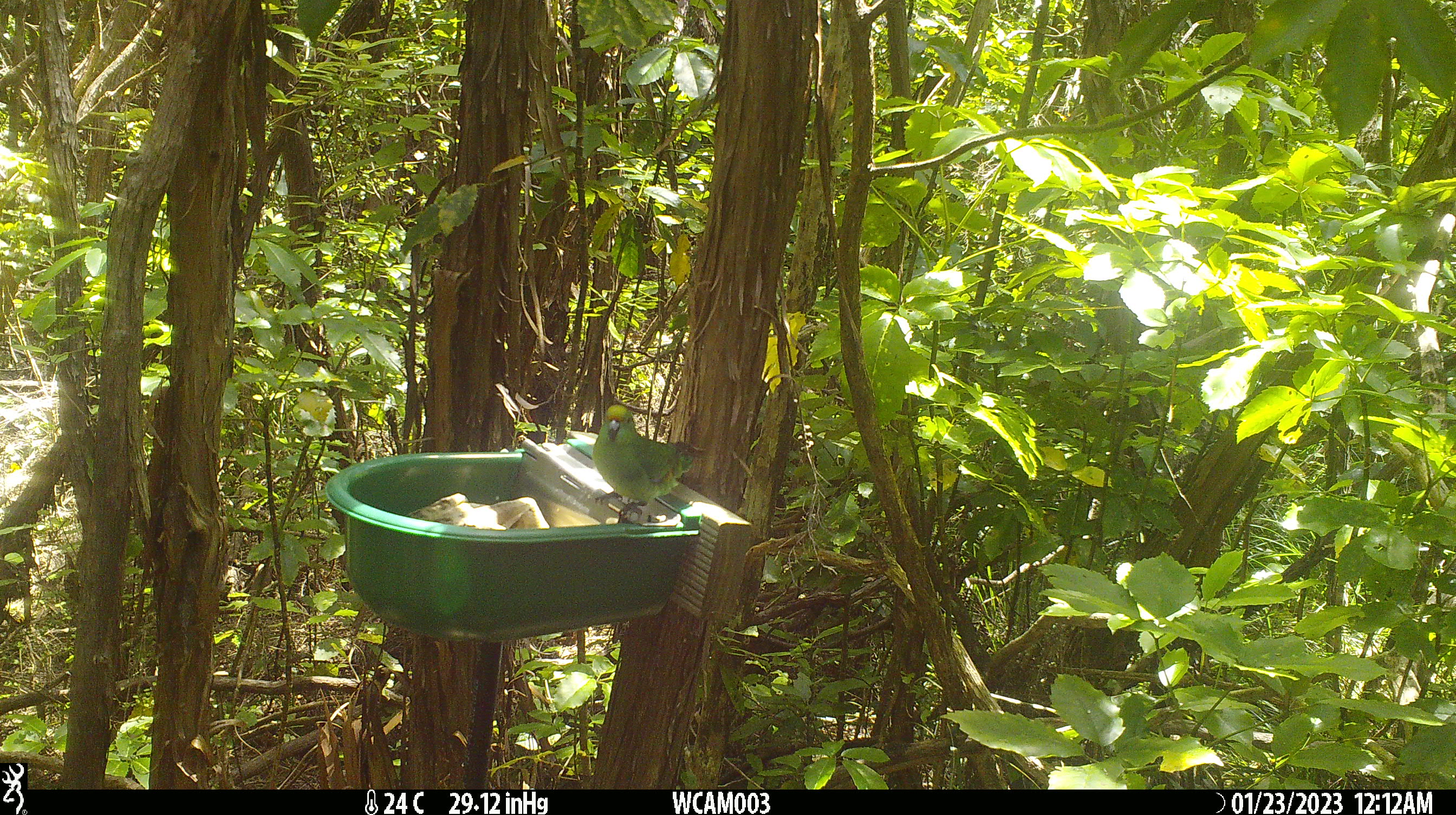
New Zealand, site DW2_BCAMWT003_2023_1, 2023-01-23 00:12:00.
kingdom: Animalia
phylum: Chordata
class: Aves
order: Psittaciformes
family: Psittaculidae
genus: Cyanoramphus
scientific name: Cyanoramphus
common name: parakeet